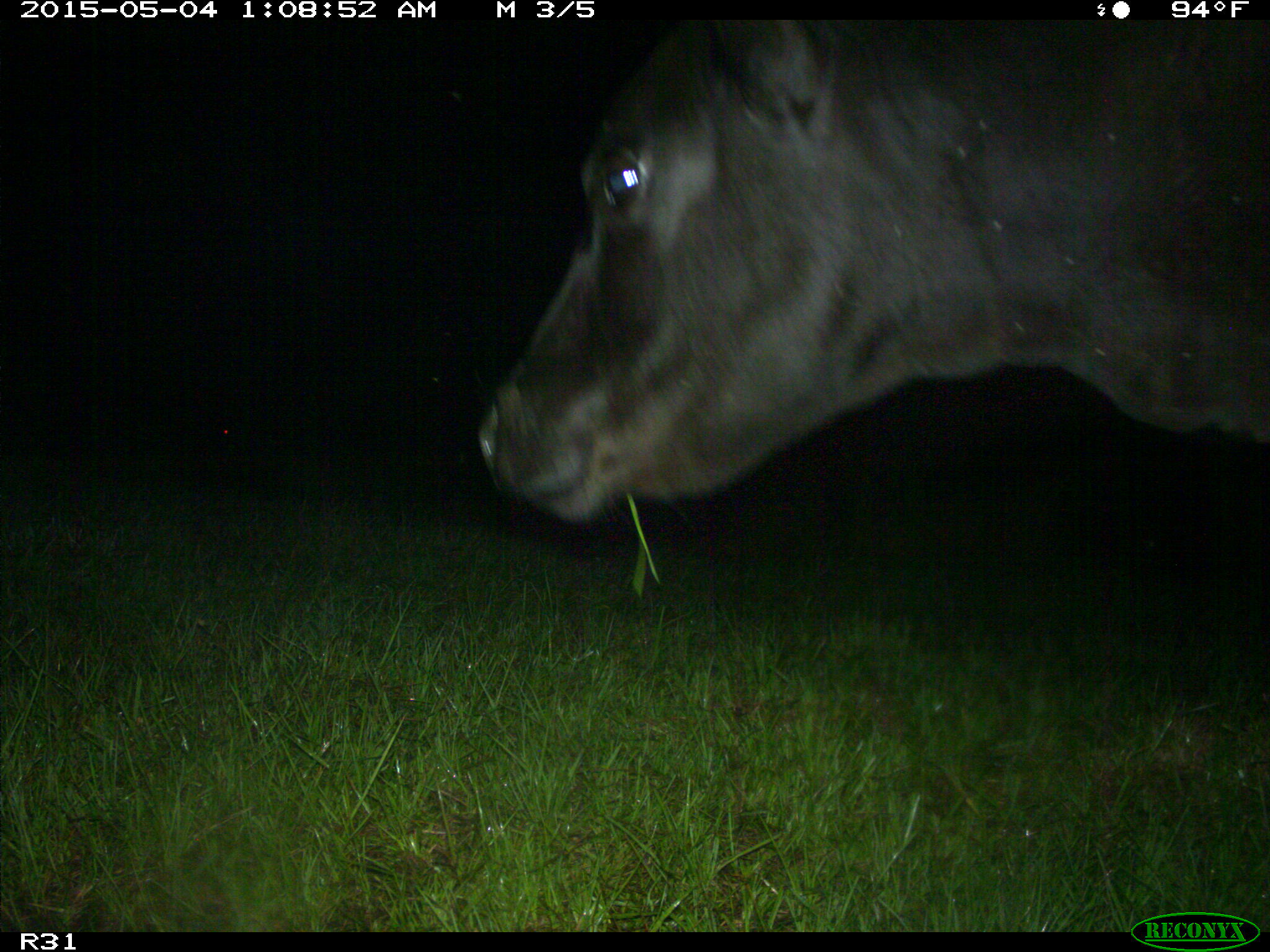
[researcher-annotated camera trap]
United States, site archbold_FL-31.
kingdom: Animalia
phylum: Chordata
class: Mammalia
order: Artiodactyla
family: Bovidae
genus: Bos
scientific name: Bos taurus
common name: domestic cow